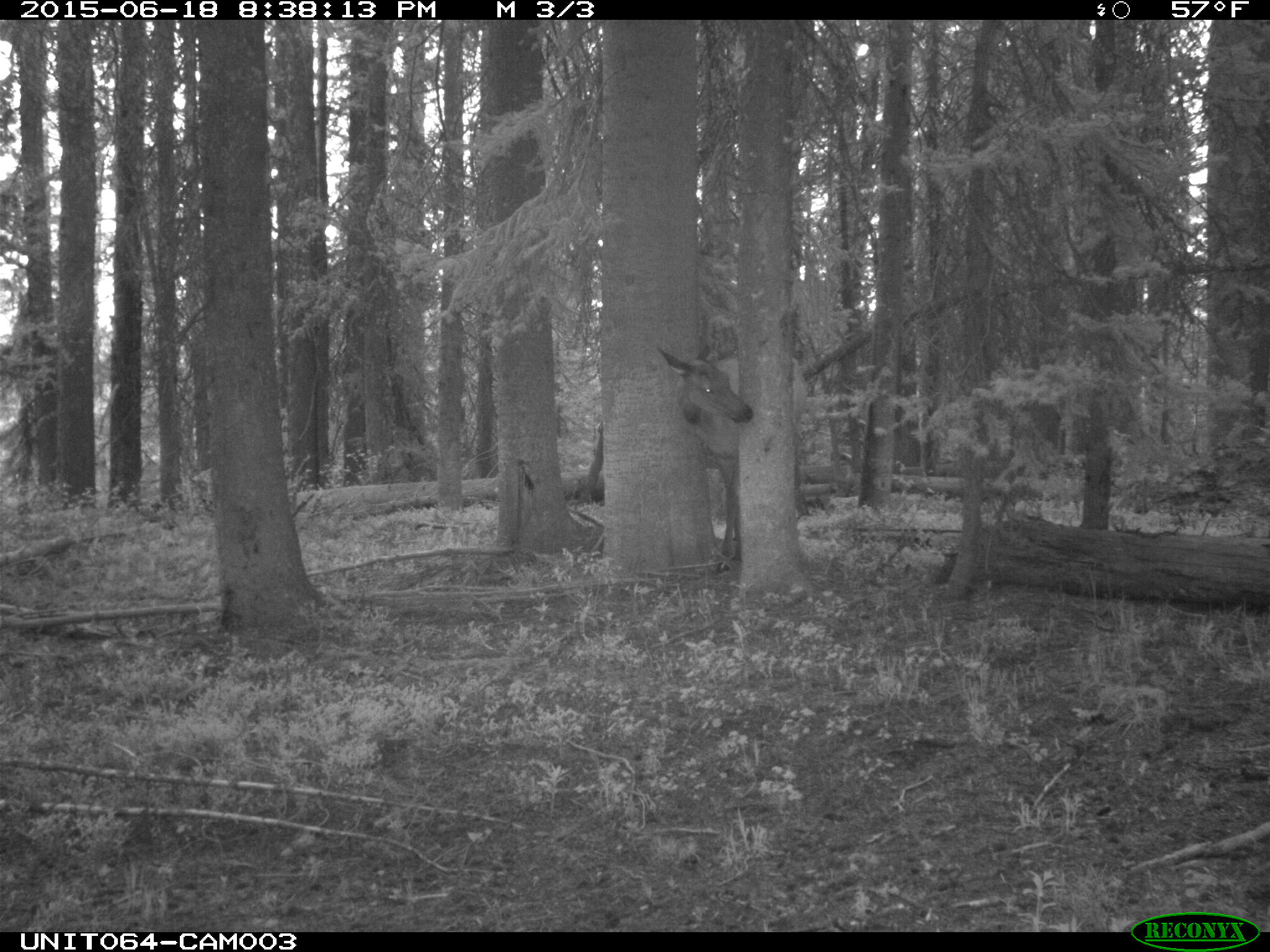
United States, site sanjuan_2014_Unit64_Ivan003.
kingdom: Animalia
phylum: Chordata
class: Mammalia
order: Artiodactyla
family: Cervidae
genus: Cervus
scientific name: Cervus elaphus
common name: red deer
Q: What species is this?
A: Cervus elaphus (red deer).